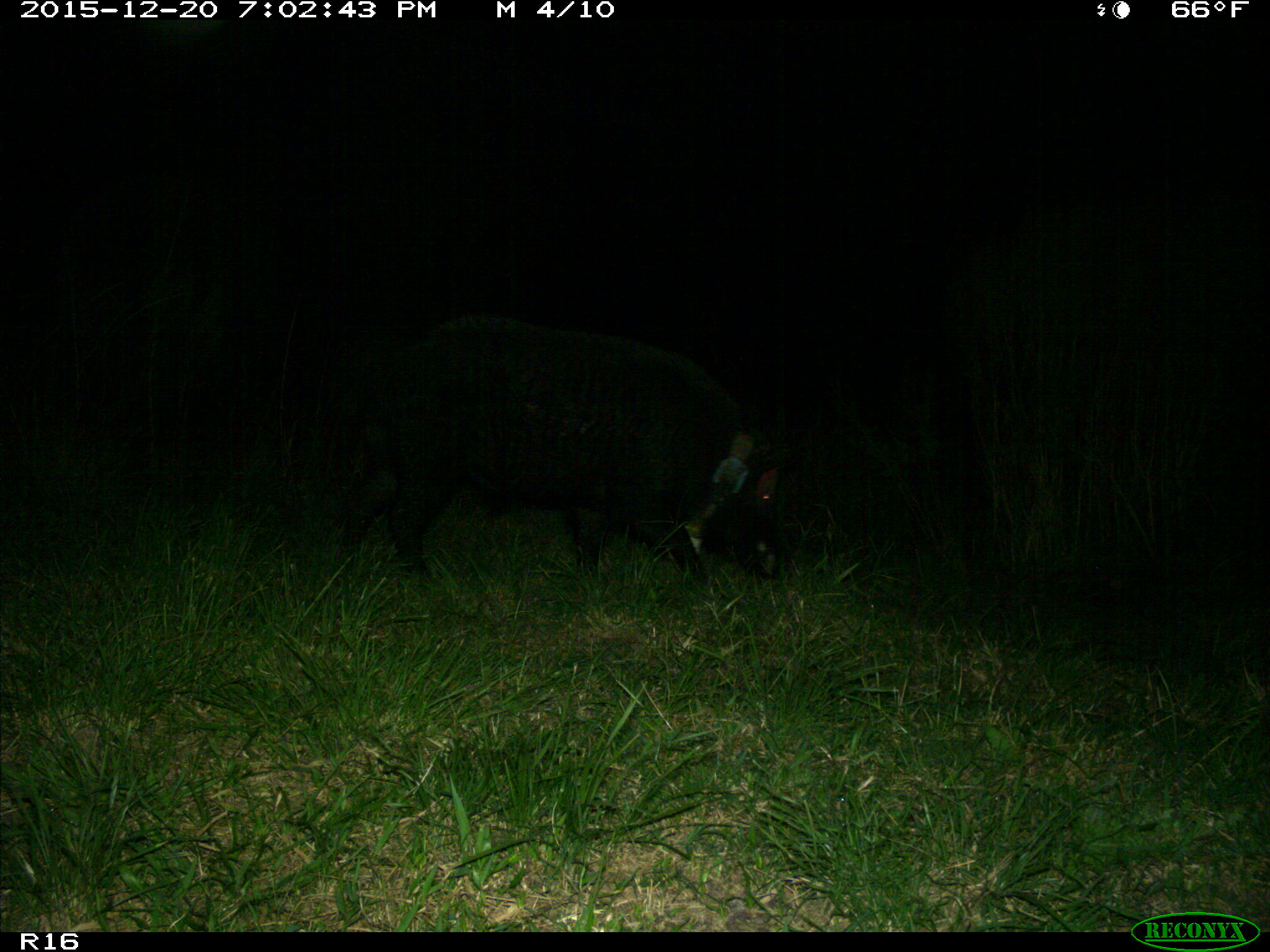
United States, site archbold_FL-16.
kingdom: Animalia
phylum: Chordata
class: Mammalia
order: Artiodactyla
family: Suidae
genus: Sus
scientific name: Sus scrofa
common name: wild boar